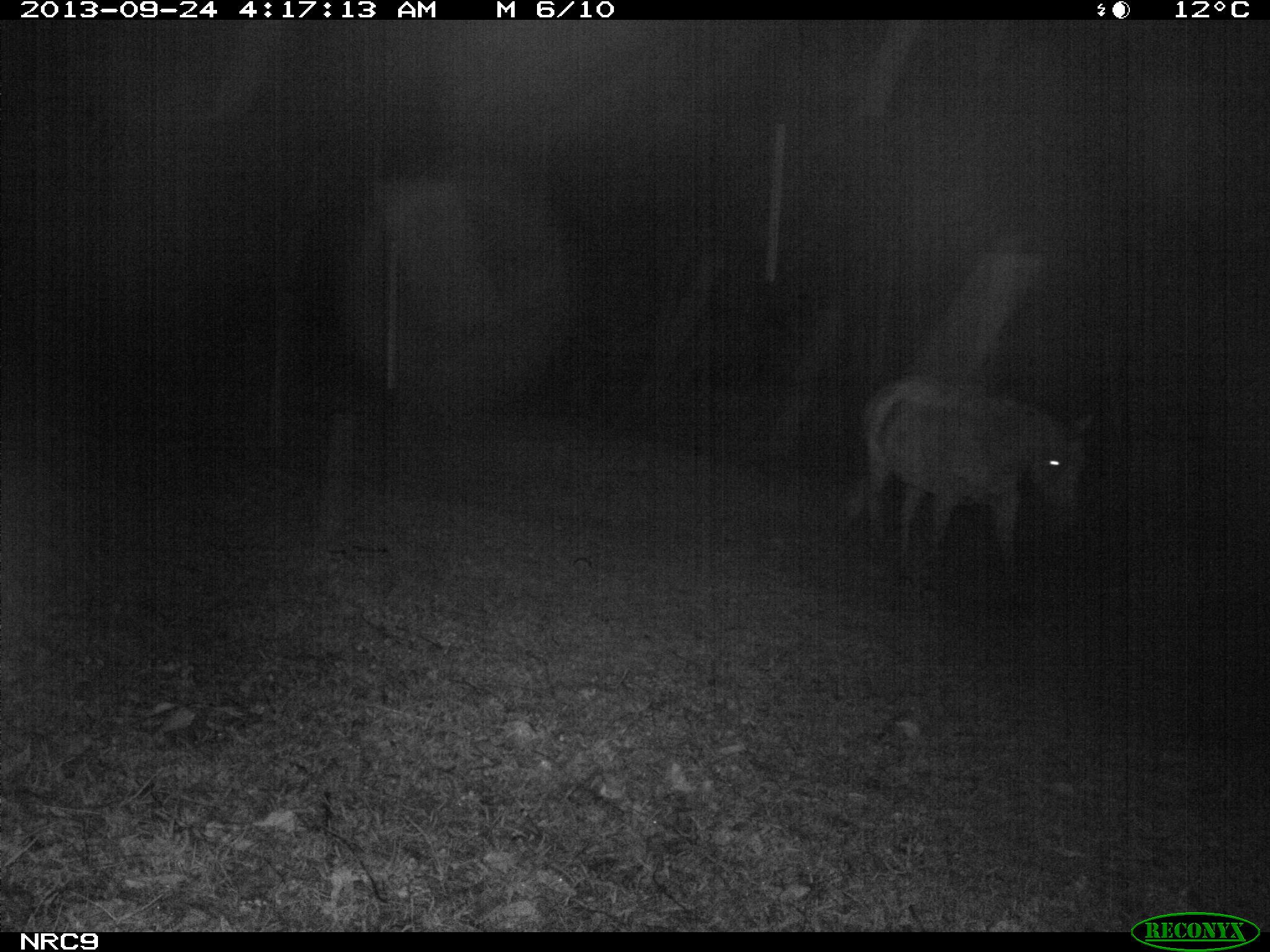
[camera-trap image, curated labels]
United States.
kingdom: Animalia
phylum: Chordata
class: Mammalia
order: Perissodactyla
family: Equidae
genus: Equus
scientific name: Equus caballus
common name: horse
Horse (Equus caballus).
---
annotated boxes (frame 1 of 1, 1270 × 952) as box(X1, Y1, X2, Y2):
Horse: box(850, 367, 1097, 613)